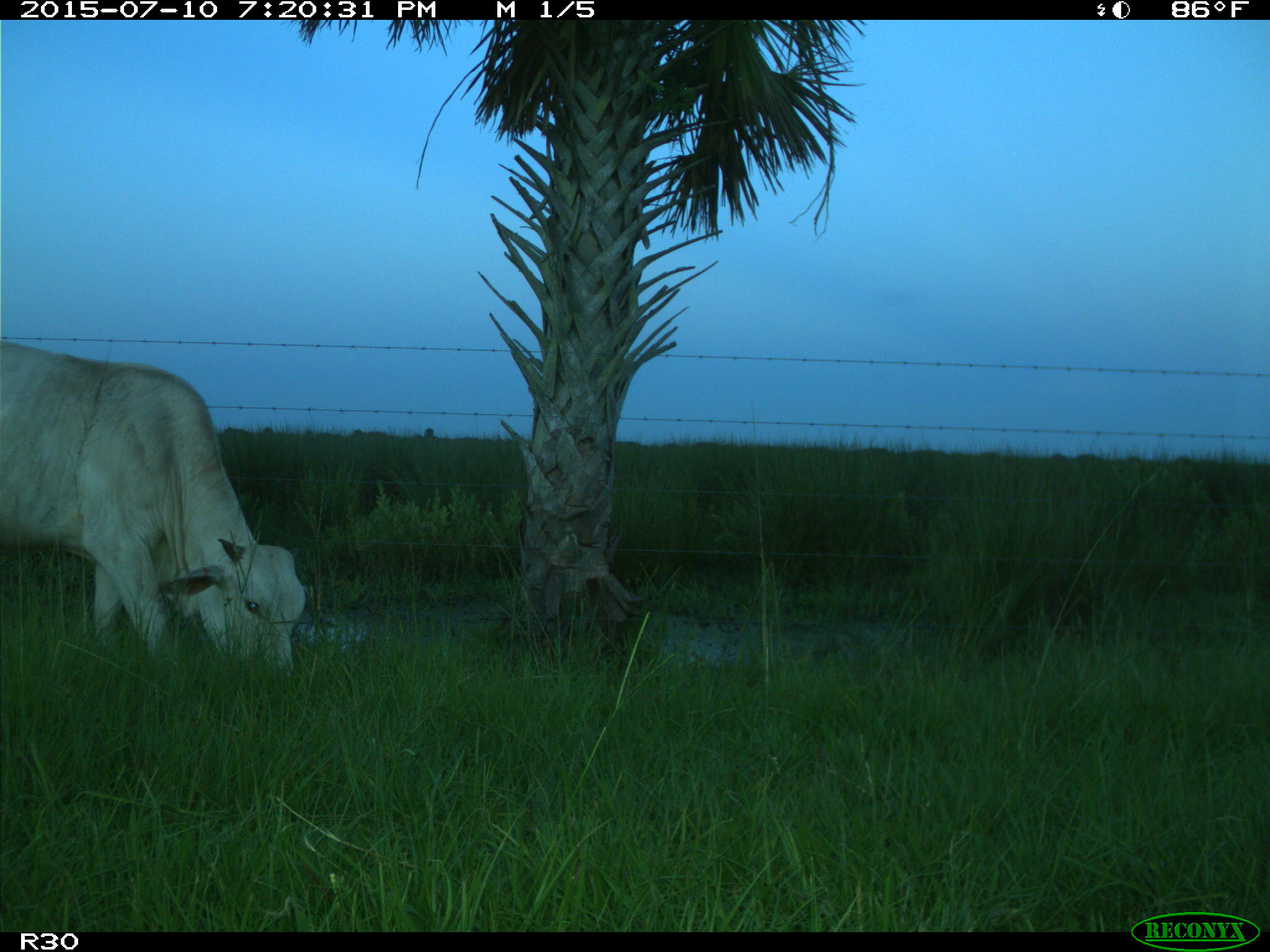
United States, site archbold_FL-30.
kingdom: Animalia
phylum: Chordata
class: Mammalia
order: Artiodactyla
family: Bovidae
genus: Bos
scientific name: Bos taurus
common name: domestic cow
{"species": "Bos taurus (domestic cow)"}